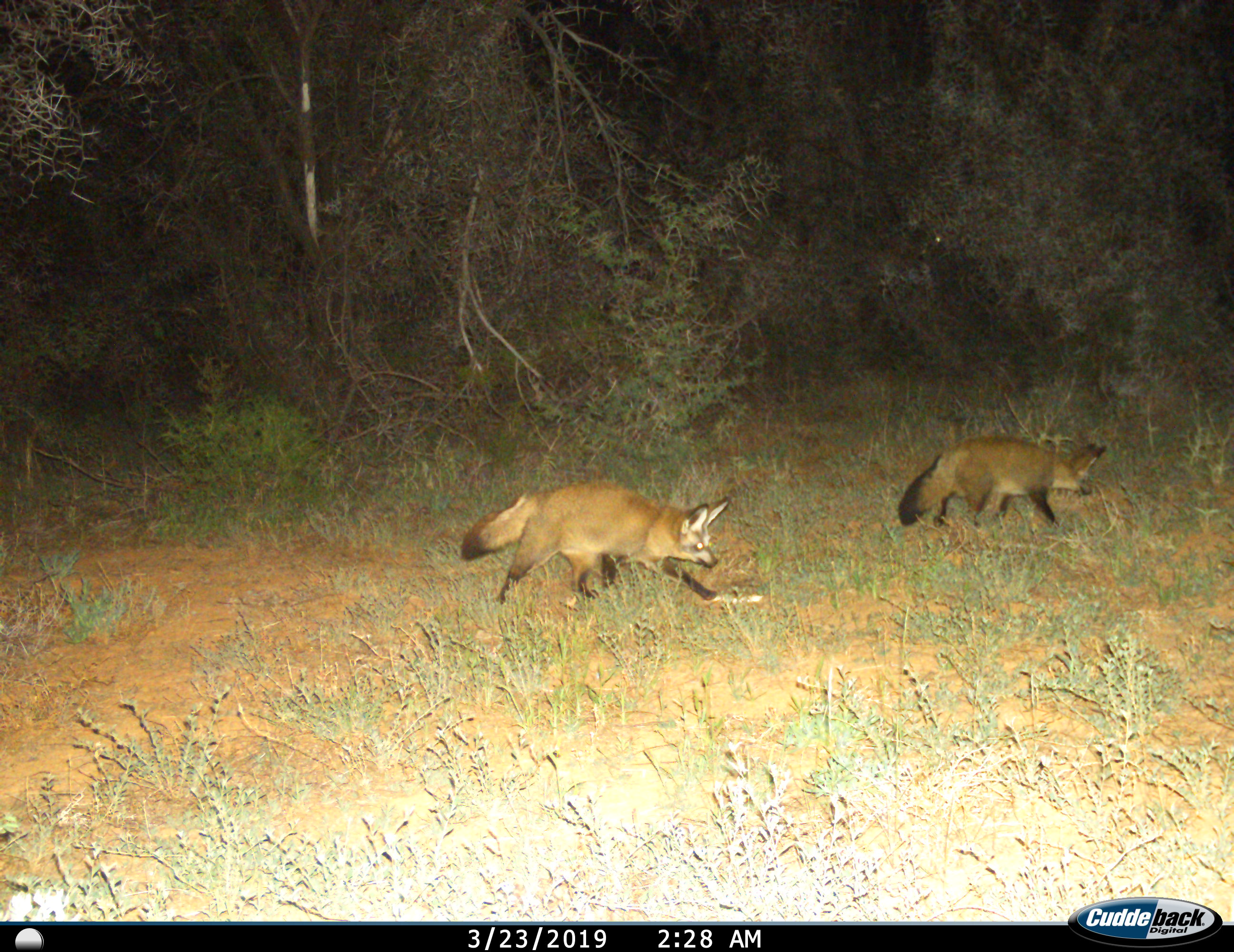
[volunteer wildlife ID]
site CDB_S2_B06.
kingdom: Animalia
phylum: Chordata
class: Mammalia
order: Carnivora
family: Canidae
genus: Otocyon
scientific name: Otocyon megalotis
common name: bat-eared fox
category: foxbateared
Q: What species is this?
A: Foxbateared (bat-eared fox) (Otocyon megalotis).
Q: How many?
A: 2.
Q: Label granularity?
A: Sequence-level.